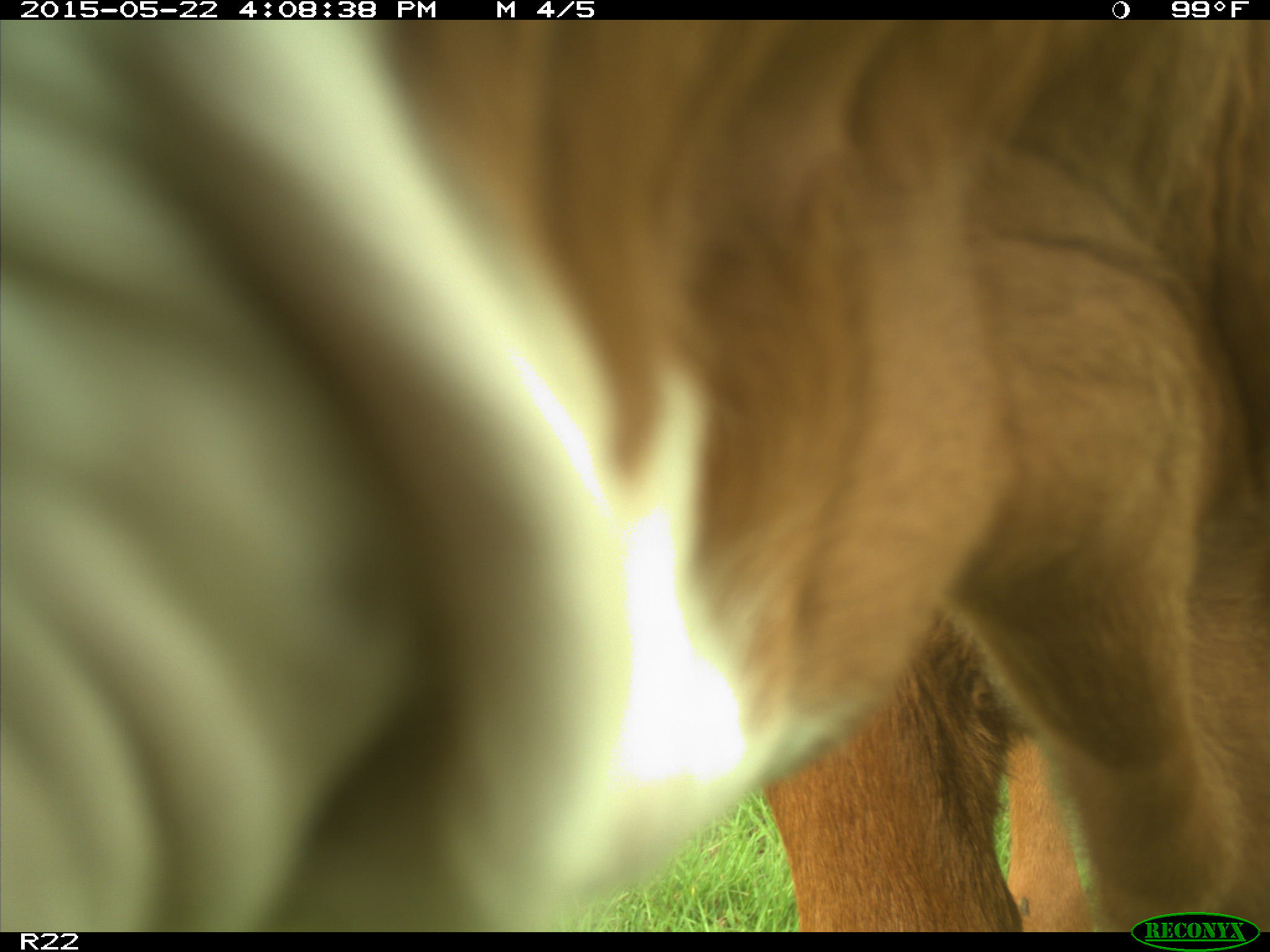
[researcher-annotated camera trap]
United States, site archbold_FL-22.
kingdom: Animalia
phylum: Chordata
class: Mammalia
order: Artiodactyla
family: Bovidae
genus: Bos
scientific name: Bos taurus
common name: domestic cow